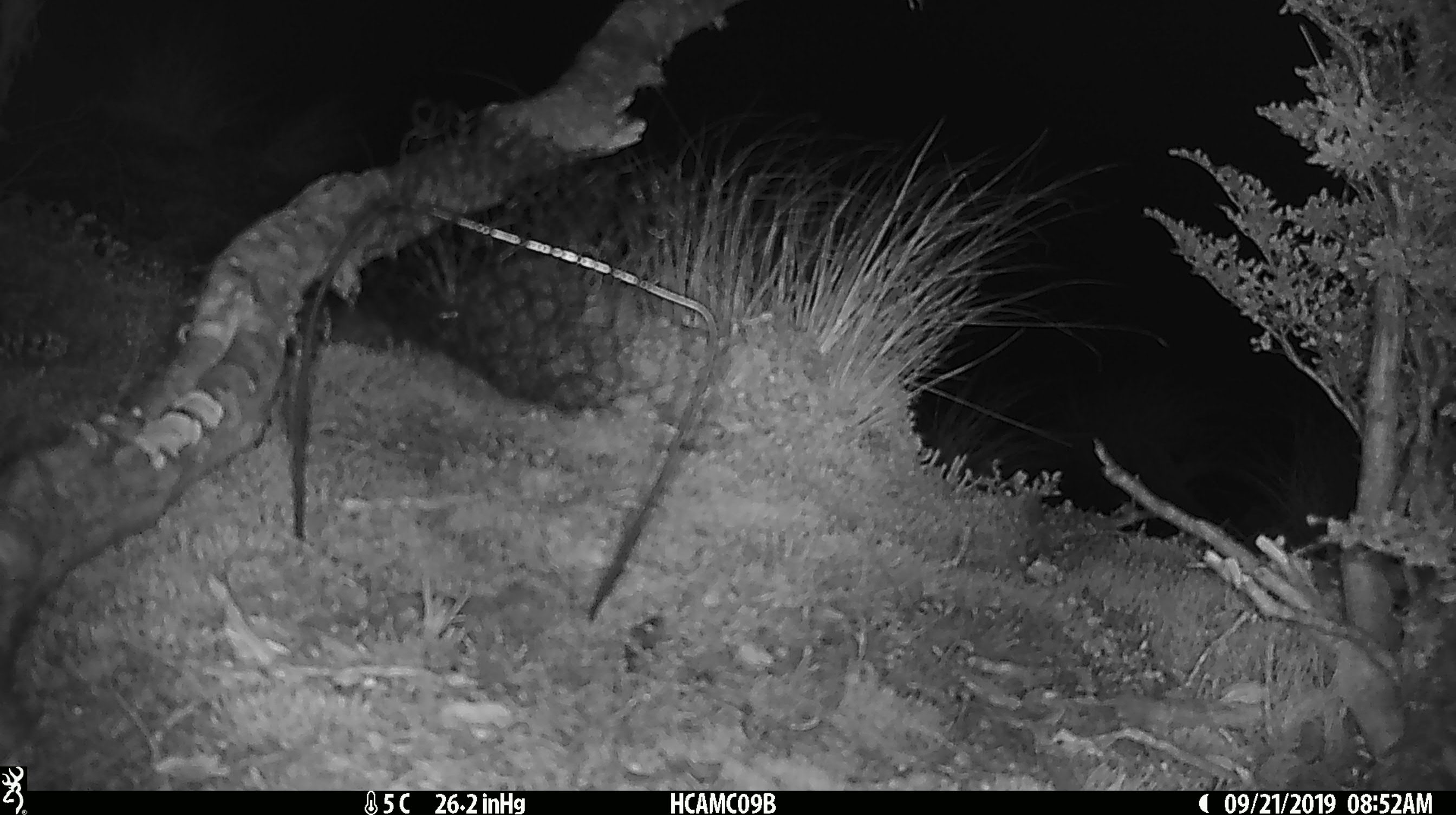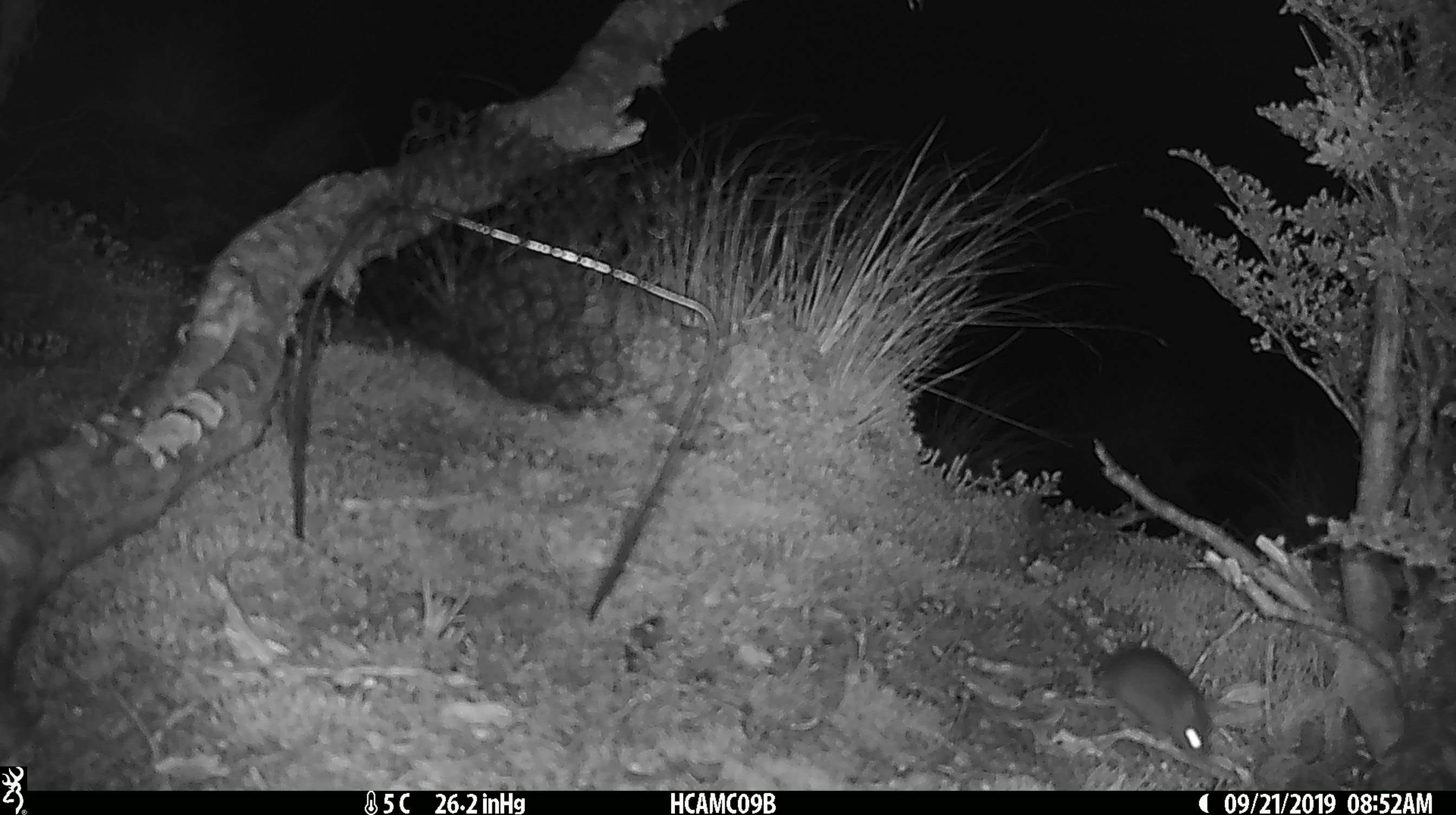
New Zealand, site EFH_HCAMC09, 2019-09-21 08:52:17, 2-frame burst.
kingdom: Animalia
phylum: Chordata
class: Mammalia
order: Rodentia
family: Muridae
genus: Mus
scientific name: Mus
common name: mouse